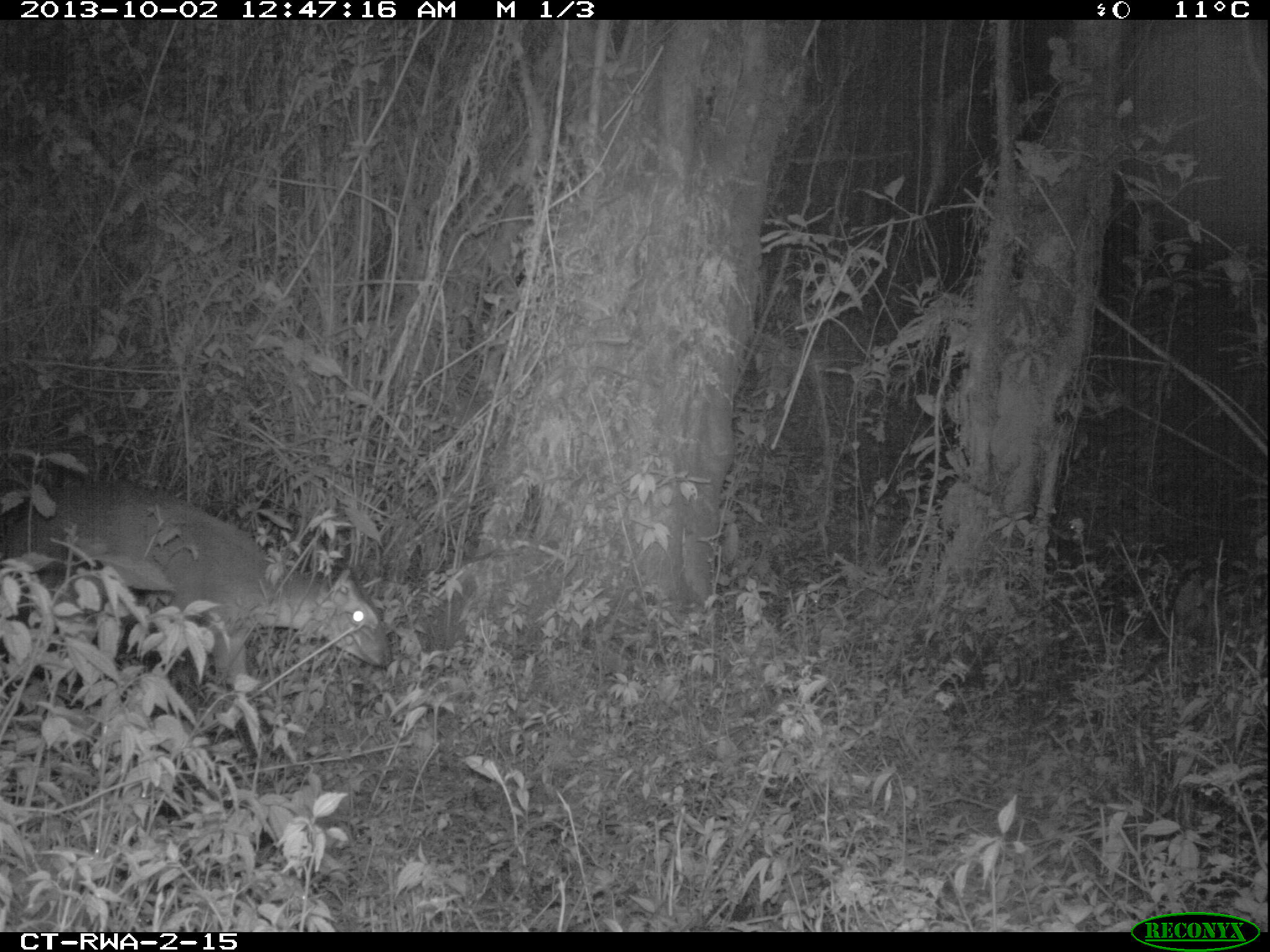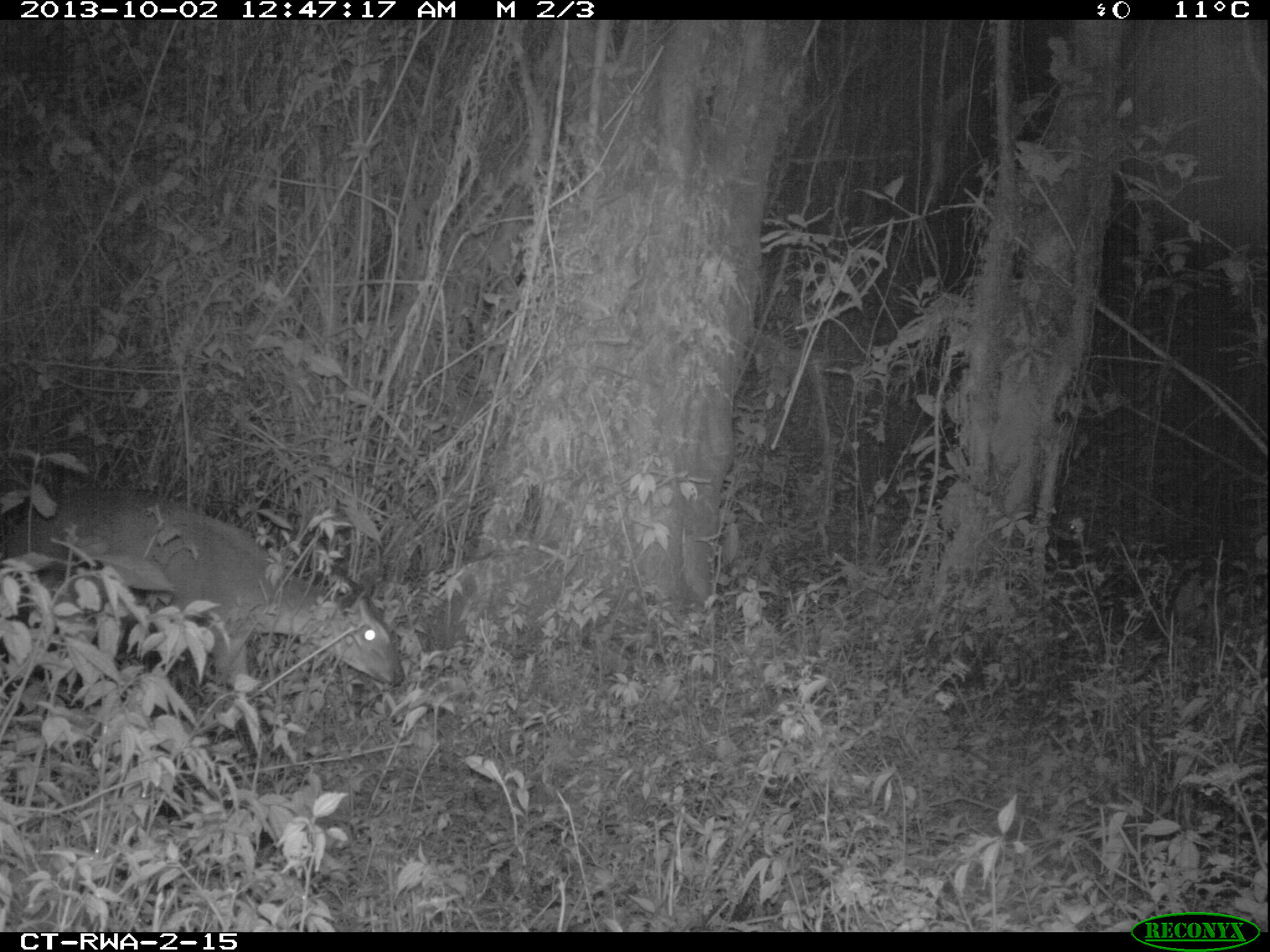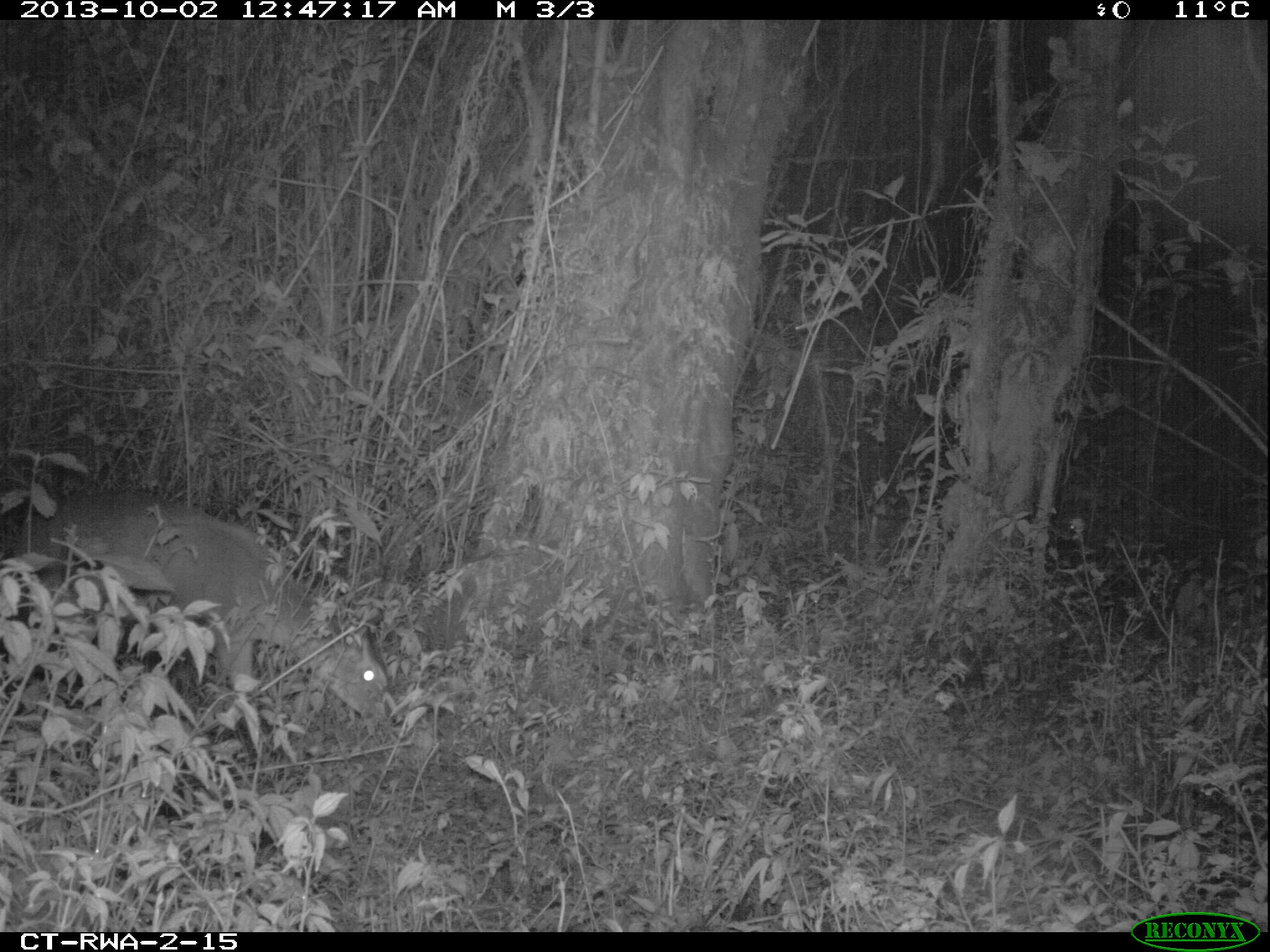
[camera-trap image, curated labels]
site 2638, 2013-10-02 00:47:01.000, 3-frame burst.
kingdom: Animalia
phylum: Chordata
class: Mammalia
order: Artiodactyla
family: Bovidae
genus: Cephalophus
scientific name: Cephalophus nigrifrons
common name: black-fronted duiker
Cephalophus nigrifrons (black-fronted duiker), count 1.